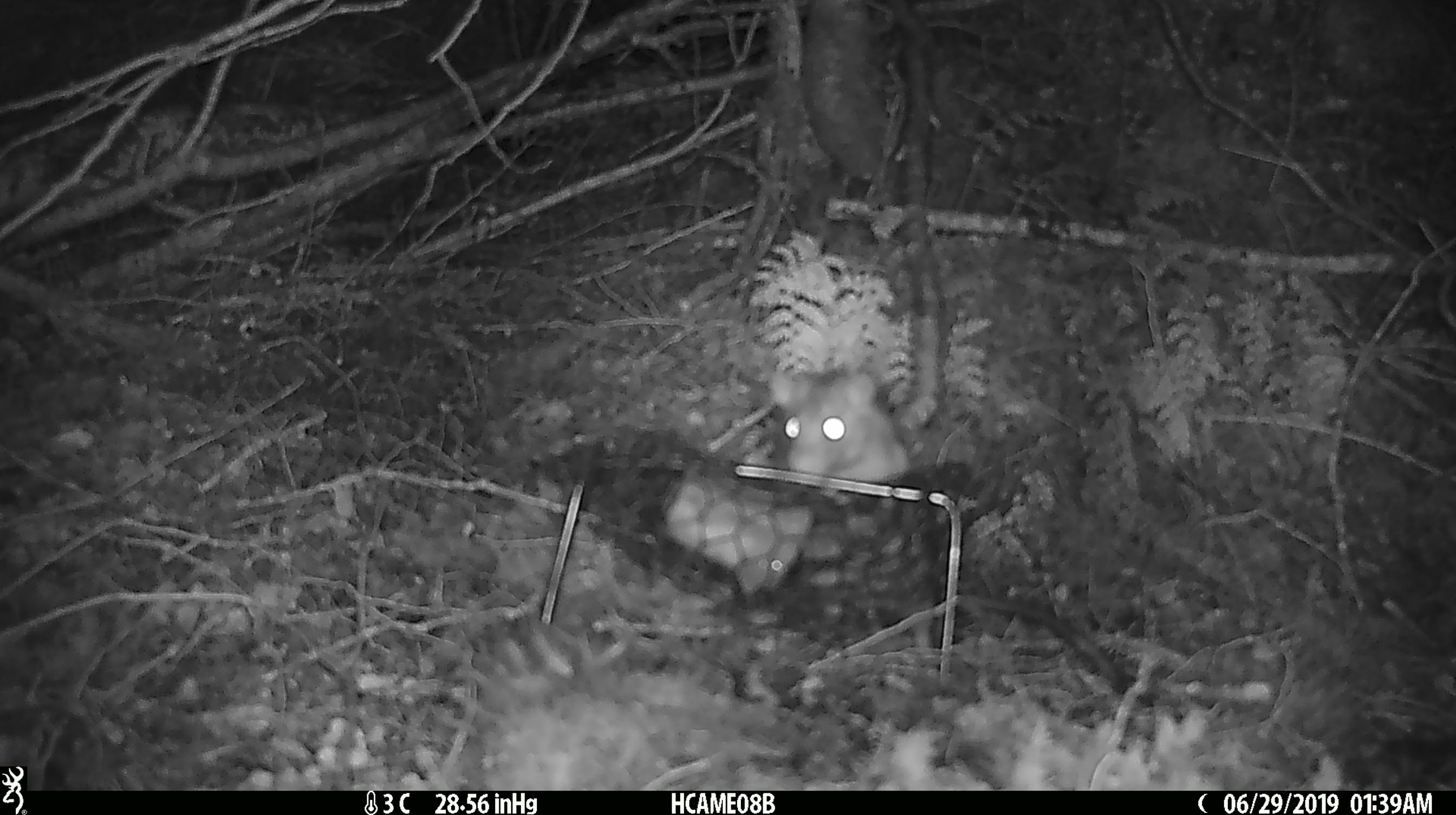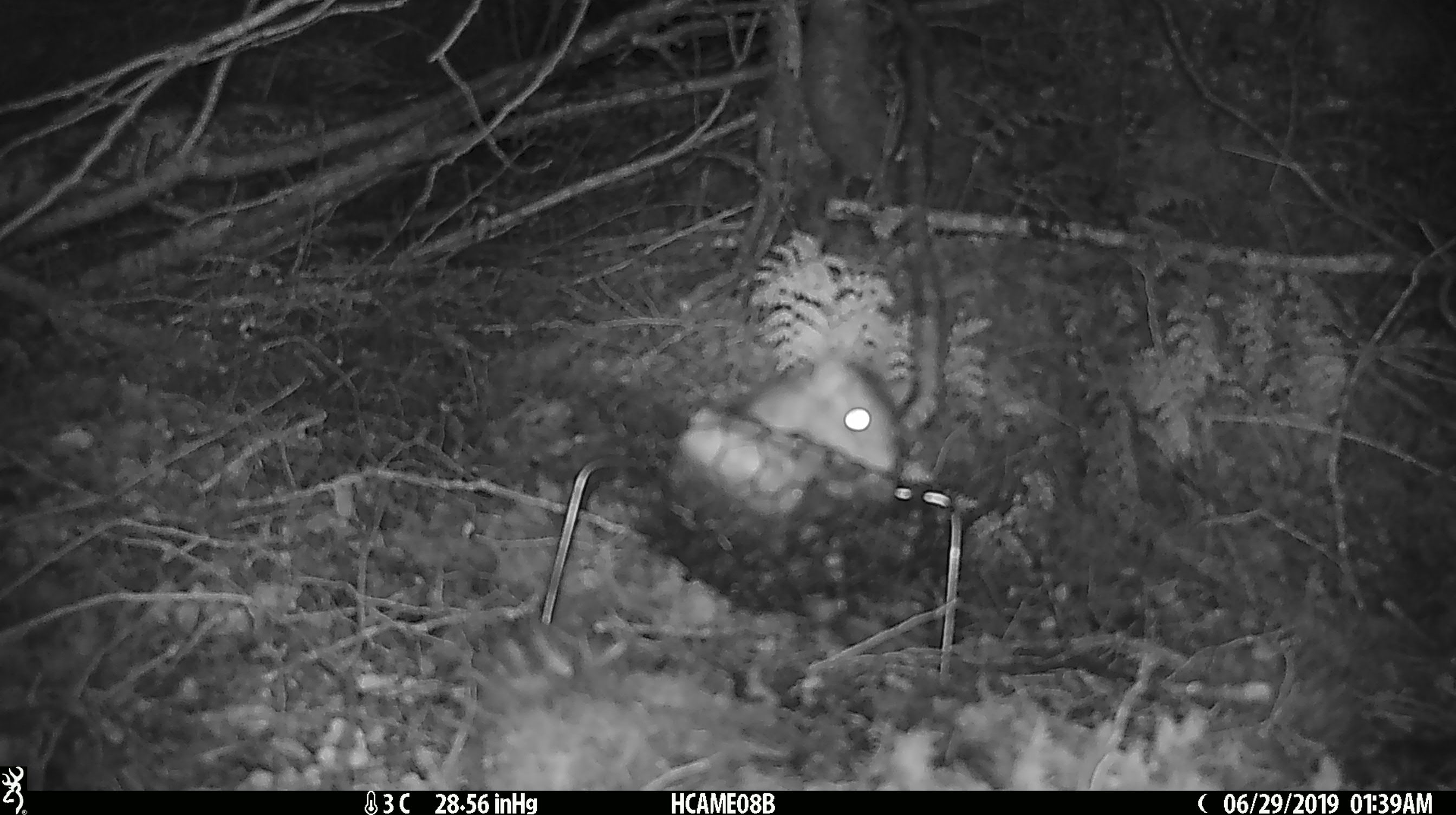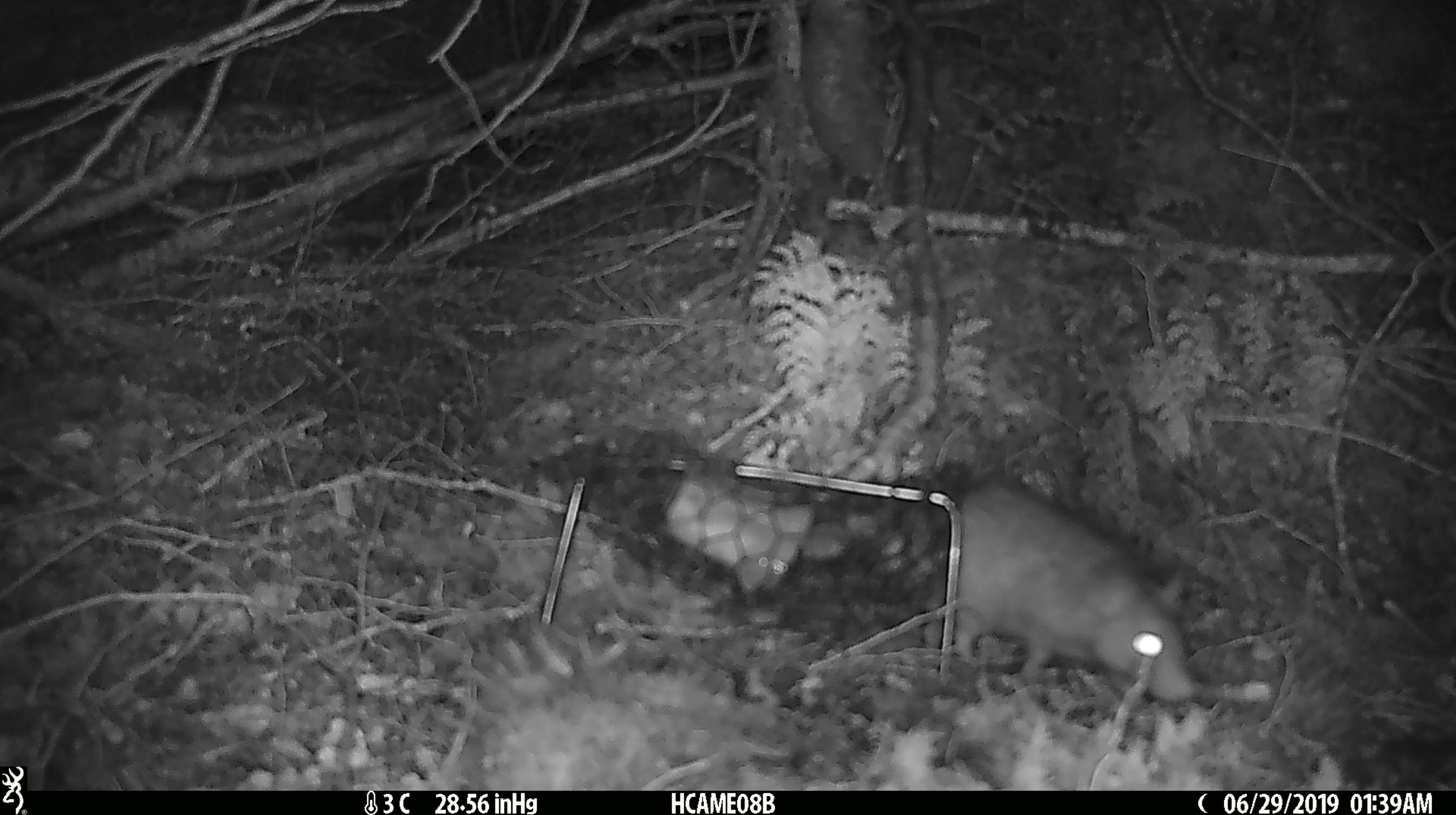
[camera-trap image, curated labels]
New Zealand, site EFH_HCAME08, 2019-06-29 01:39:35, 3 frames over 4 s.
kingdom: Animalia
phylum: Chordata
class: Mammalia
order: Rodentia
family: Muridae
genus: Rattus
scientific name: Rattus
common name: rat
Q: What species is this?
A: Rat (Rattus).